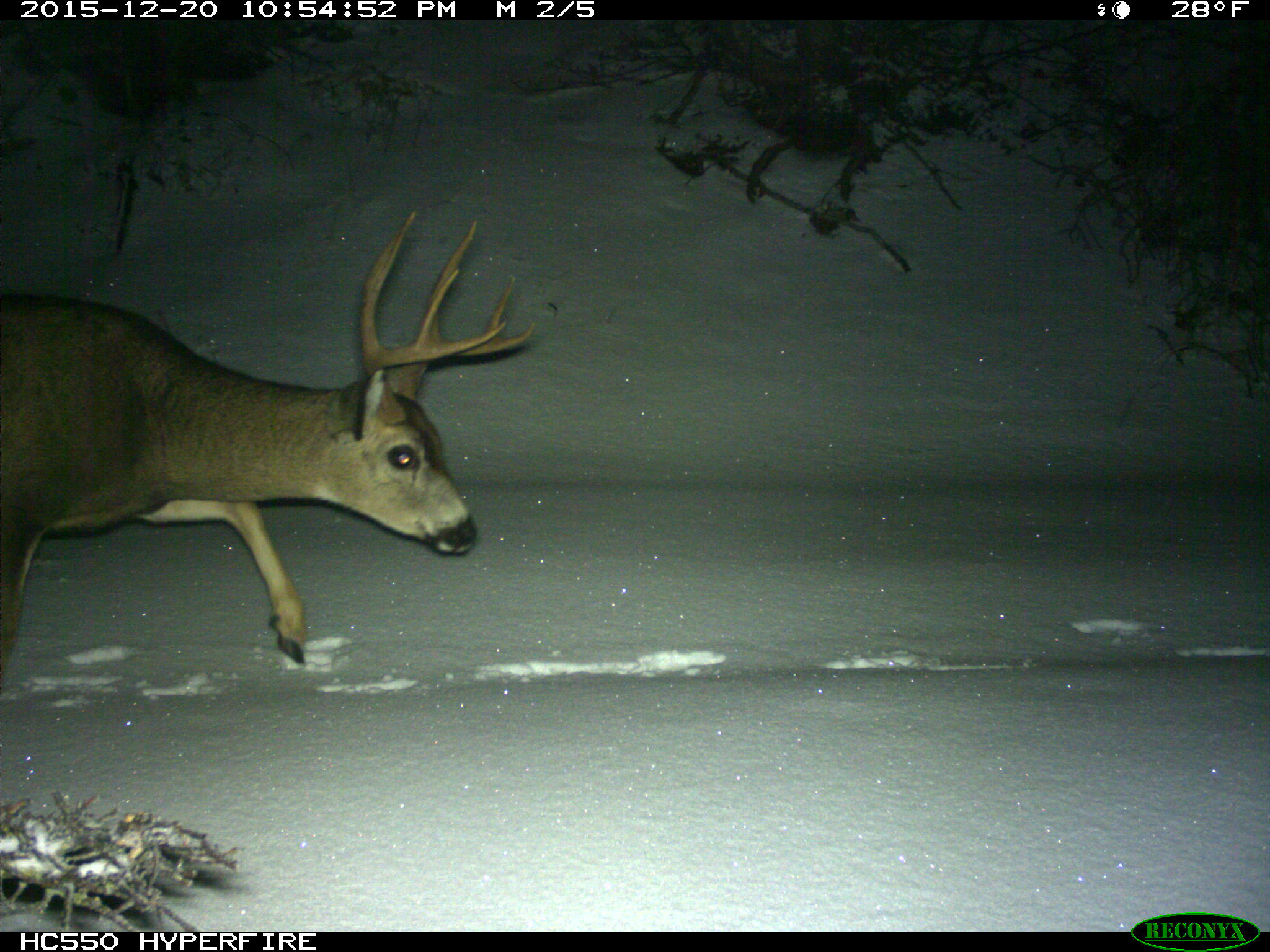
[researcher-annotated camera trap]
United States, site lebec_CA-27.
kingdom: Animalia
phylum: Chordata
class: Mammalia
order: Artiodactyla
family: Cervidae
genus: Odocoileus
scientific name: Odocoileus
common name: deer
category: unidentified deer